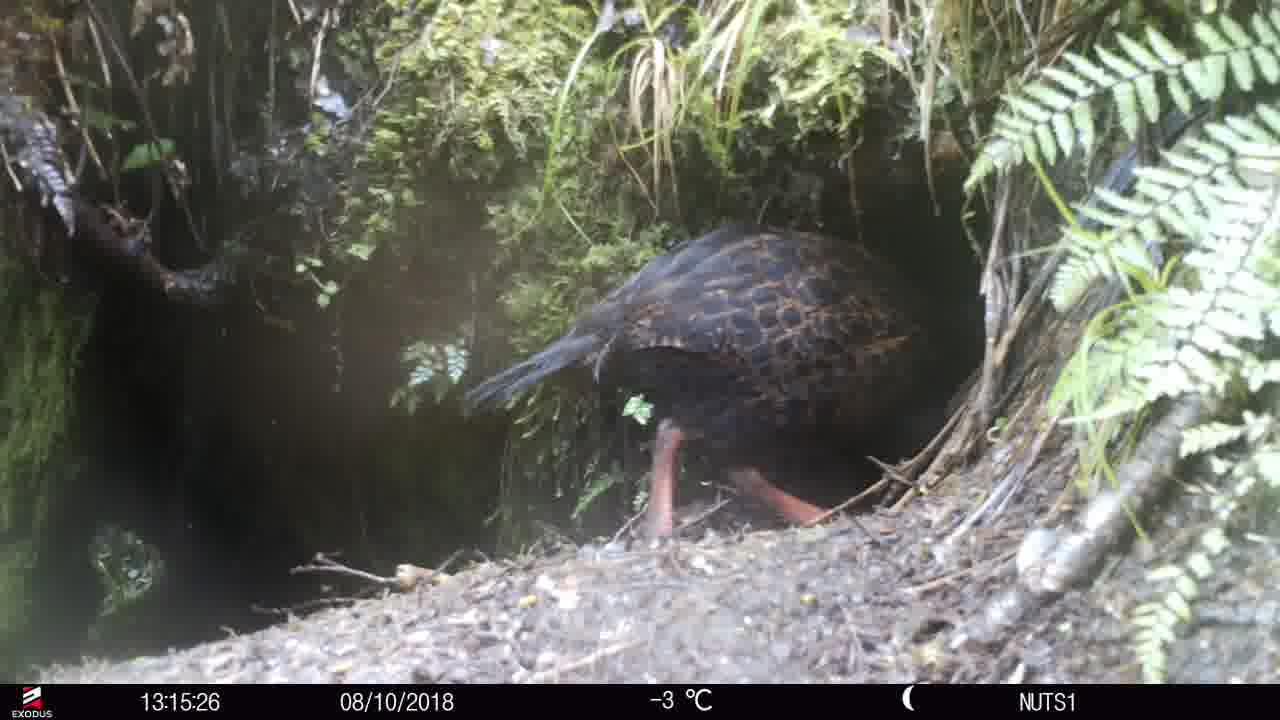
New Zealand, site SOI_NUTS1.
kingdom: Animalia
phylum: Chordata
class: Aves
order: Gruiformes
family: Rallidae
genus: Gallirallus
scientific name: Gallirallus australis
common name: weka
Weka (Gallirallus australis).